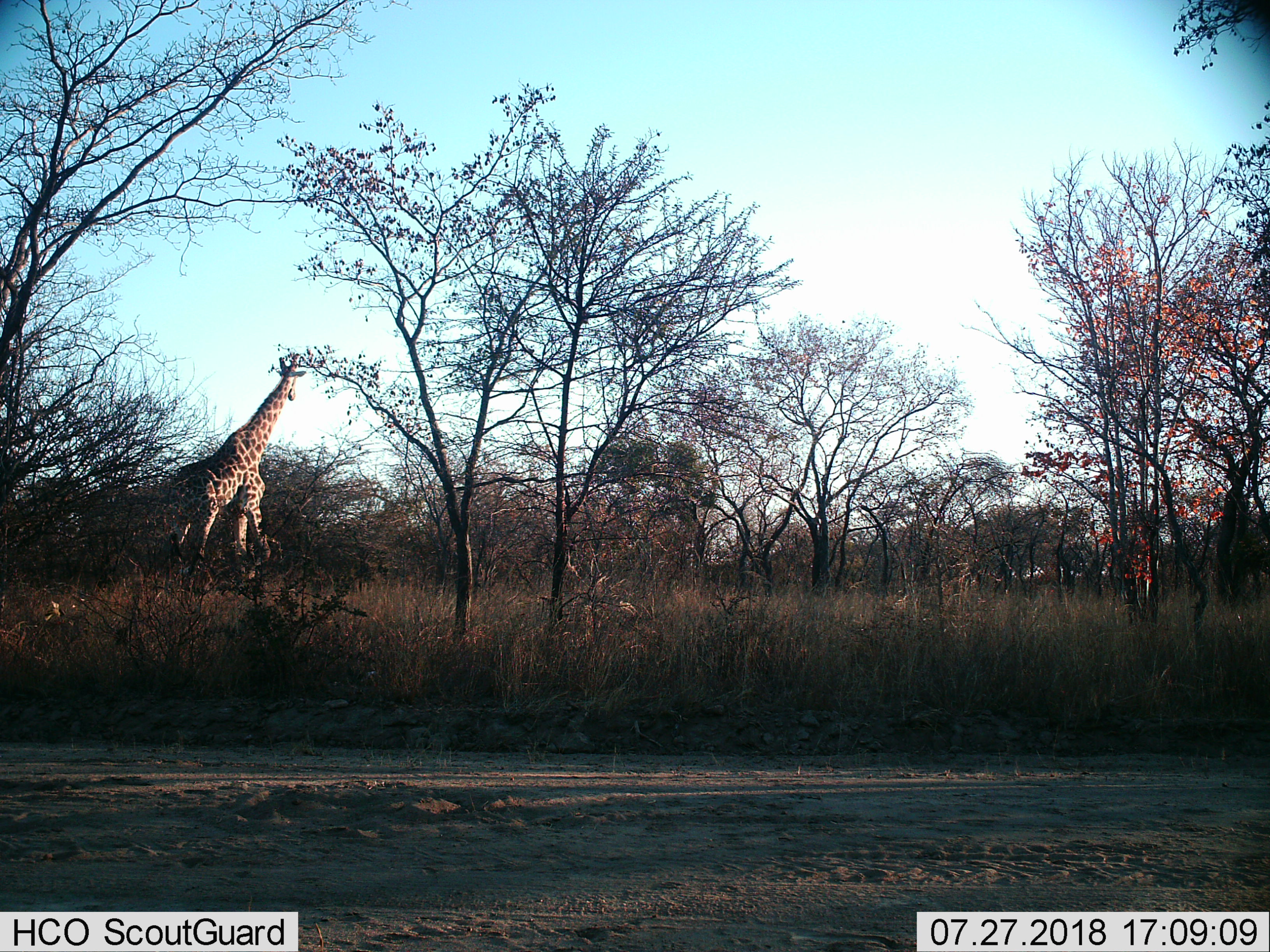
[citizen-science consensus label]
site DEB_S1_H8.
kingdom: Animalia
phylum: Chordata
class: Mammalia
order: Artiodactyla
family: Giraffidae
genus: Giraffa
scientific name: Giraffa camelopardalis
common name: giraffe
Giraffe (Giraffa camelopardalis), count 1. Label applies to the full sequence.